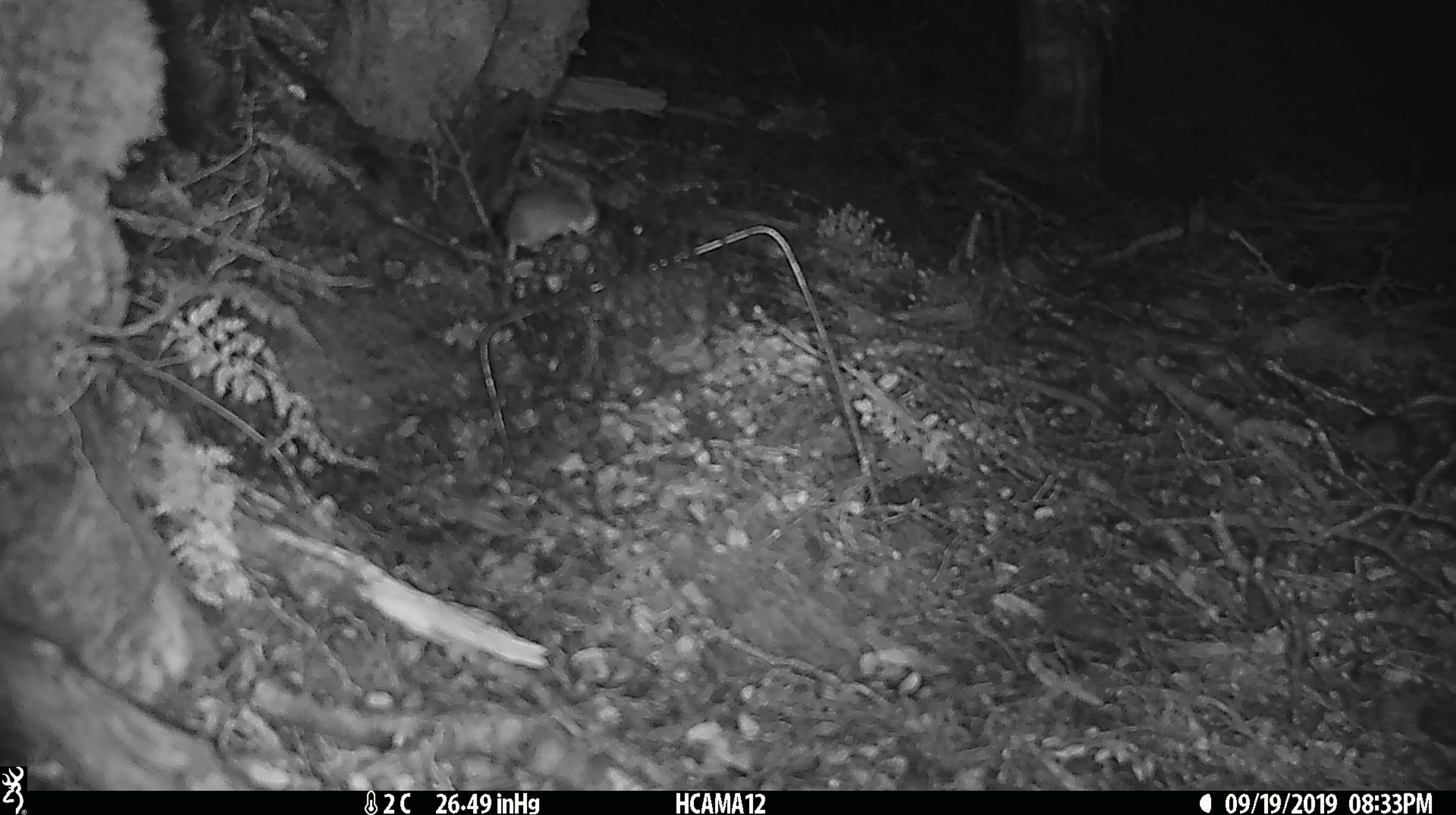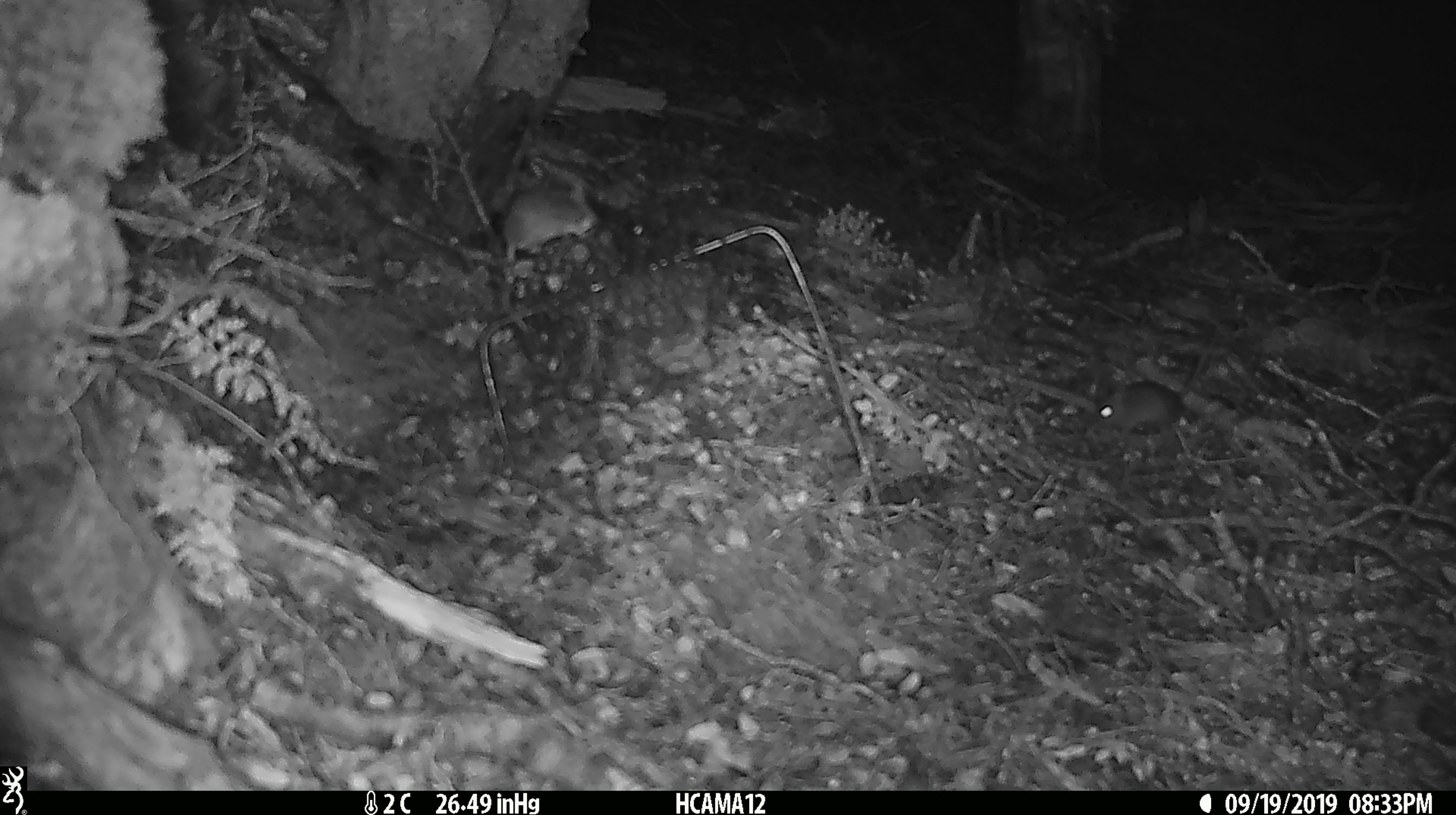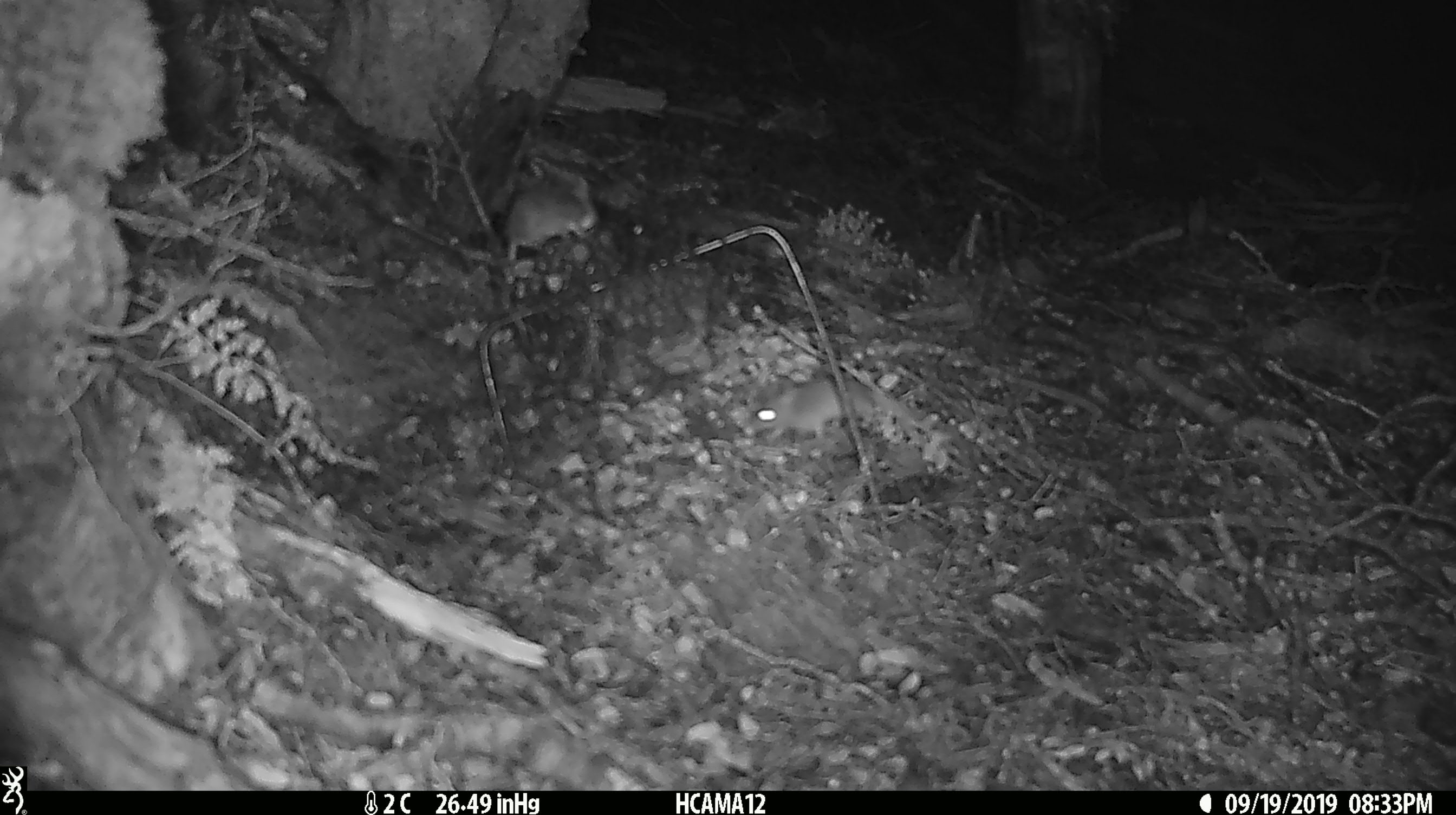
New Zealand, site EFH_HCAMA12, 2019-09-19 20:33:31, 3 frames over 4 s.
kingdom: Animalia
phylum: Chordata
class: Mammalia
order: Rodentia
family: Muridae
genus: Mus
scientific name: Mus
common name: mouse